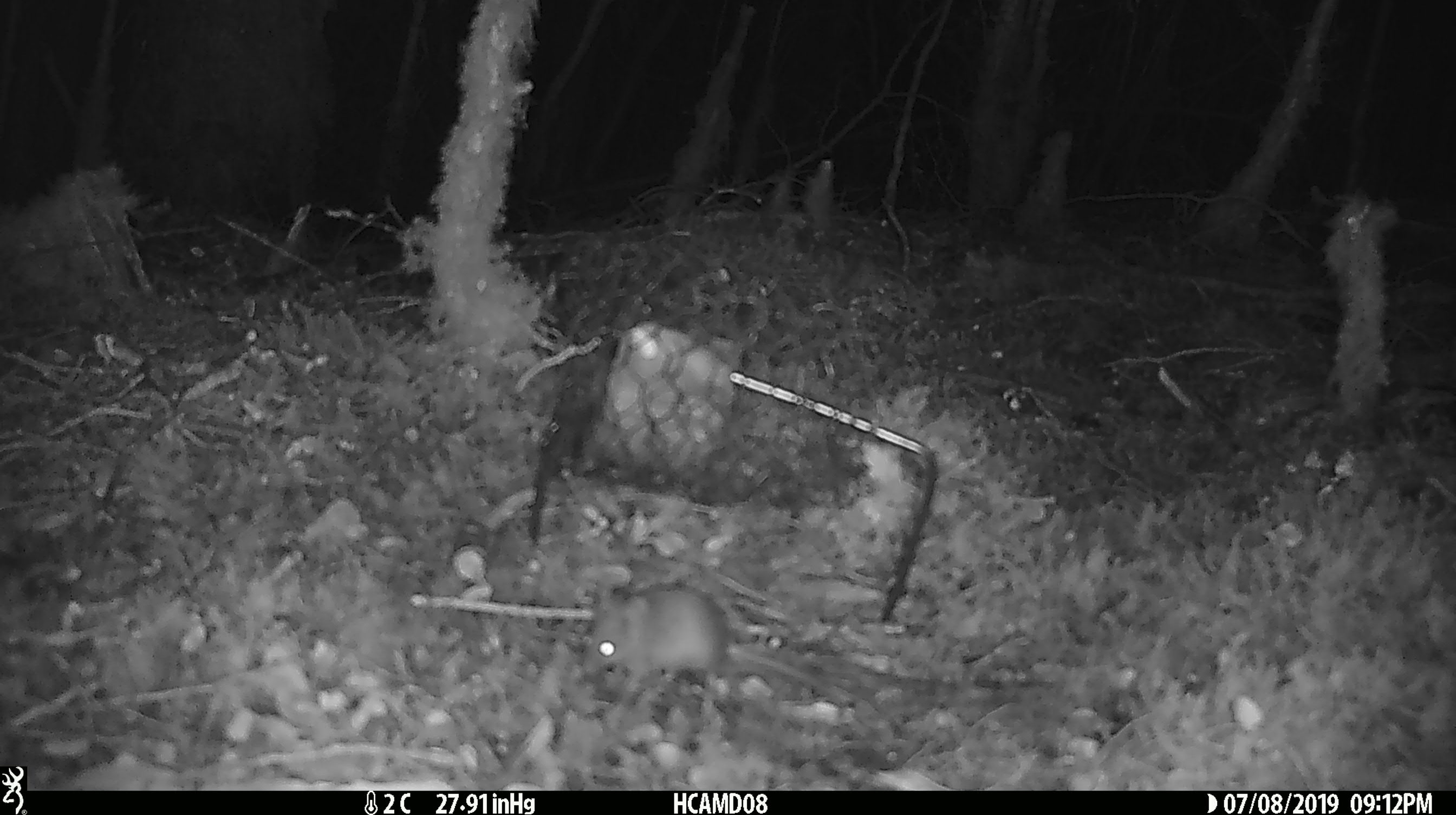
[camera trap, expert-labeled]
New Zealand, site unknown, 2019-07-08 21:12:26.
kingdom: Animalia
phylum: Chordata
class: Mammalia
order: Rodentia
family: Muridae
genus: Mus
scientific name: Mus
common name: mouse